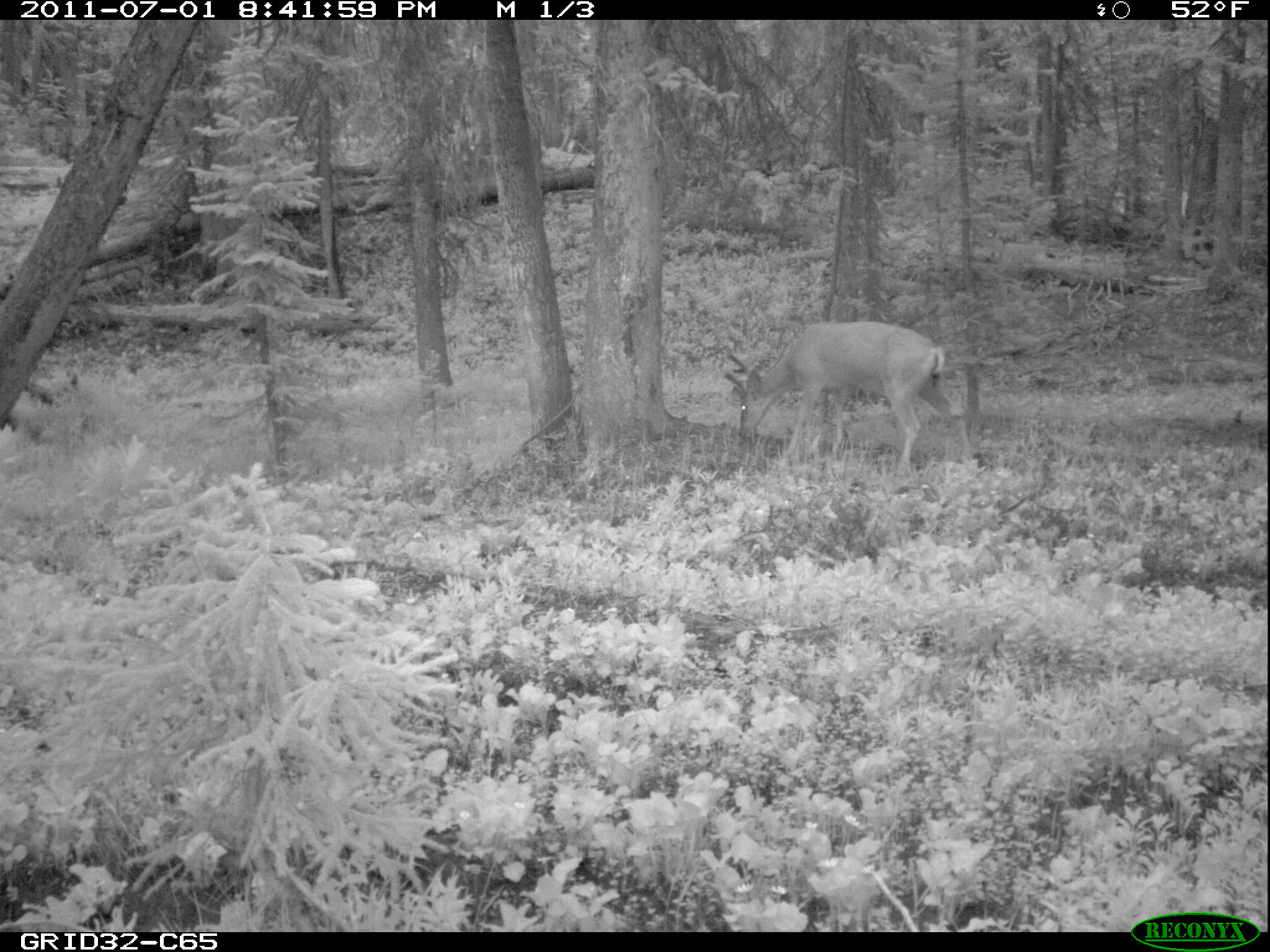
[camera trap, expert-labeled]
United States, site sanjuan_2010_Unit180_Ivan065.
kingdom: Animalia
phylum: Chordata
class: Mammalia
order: Artiodactyla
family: Cervidae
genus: Odocoileus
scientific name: Odocoileus hemionus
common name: mule deer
Odocoileus hemionus (mule deer).